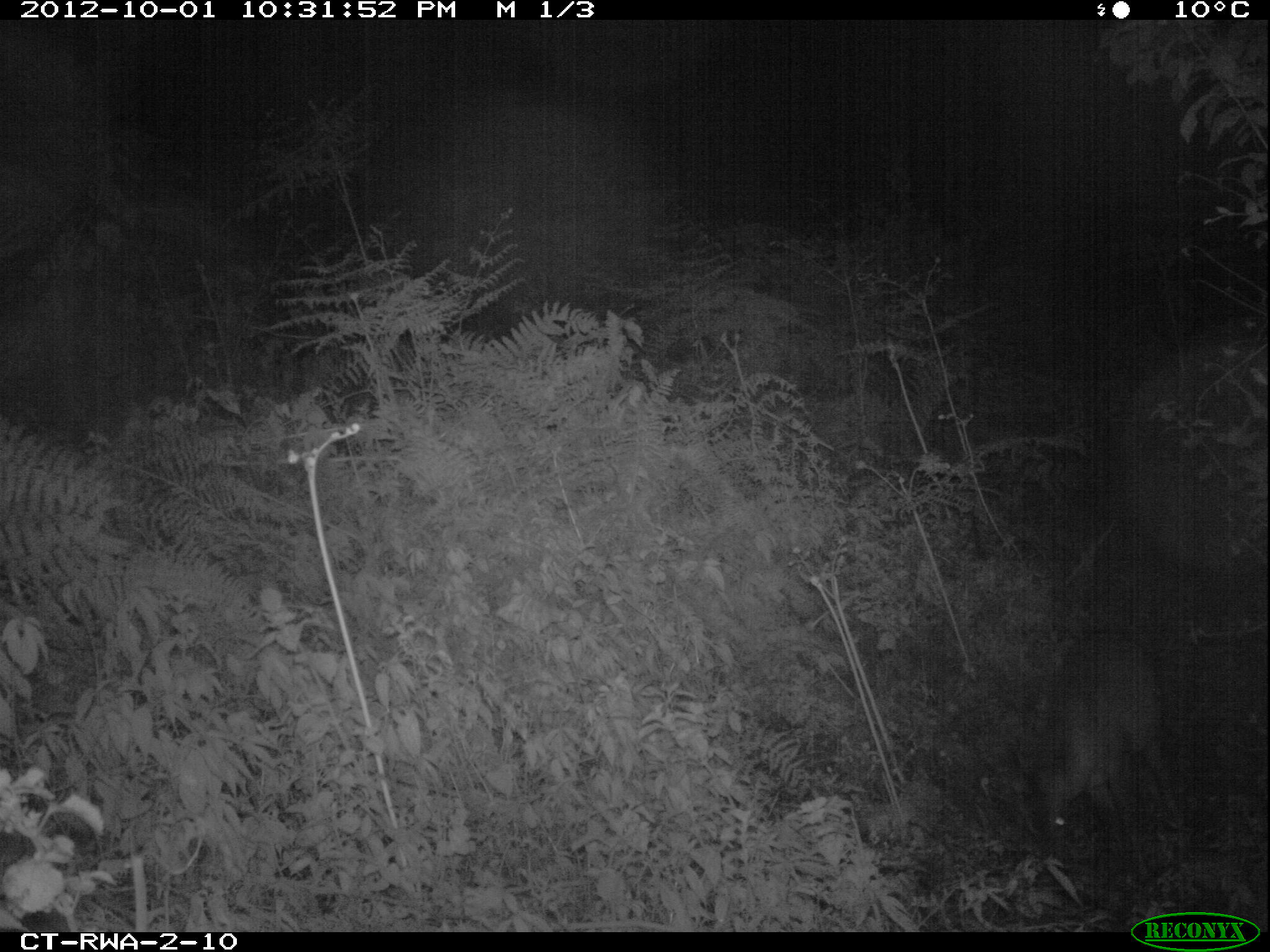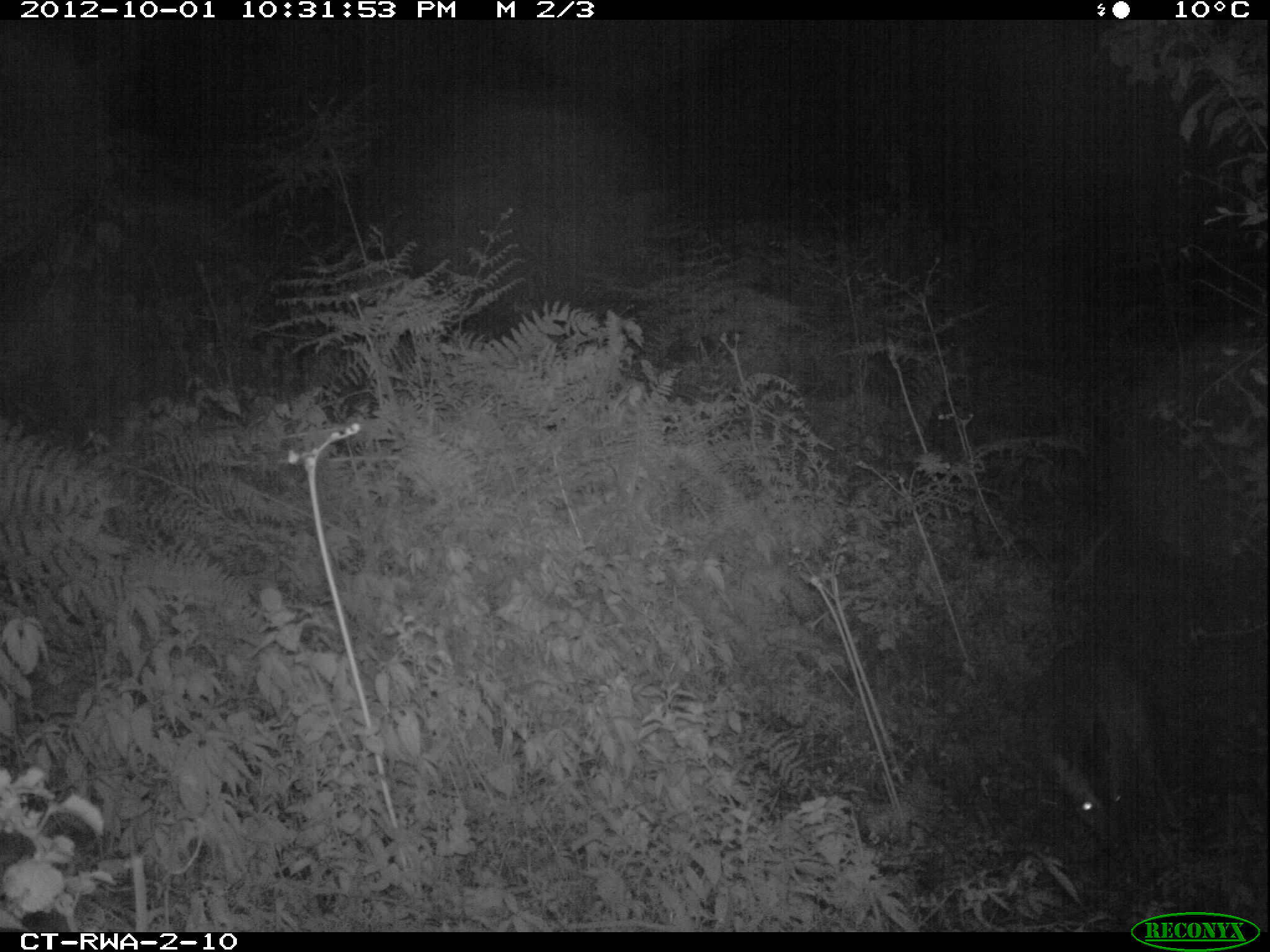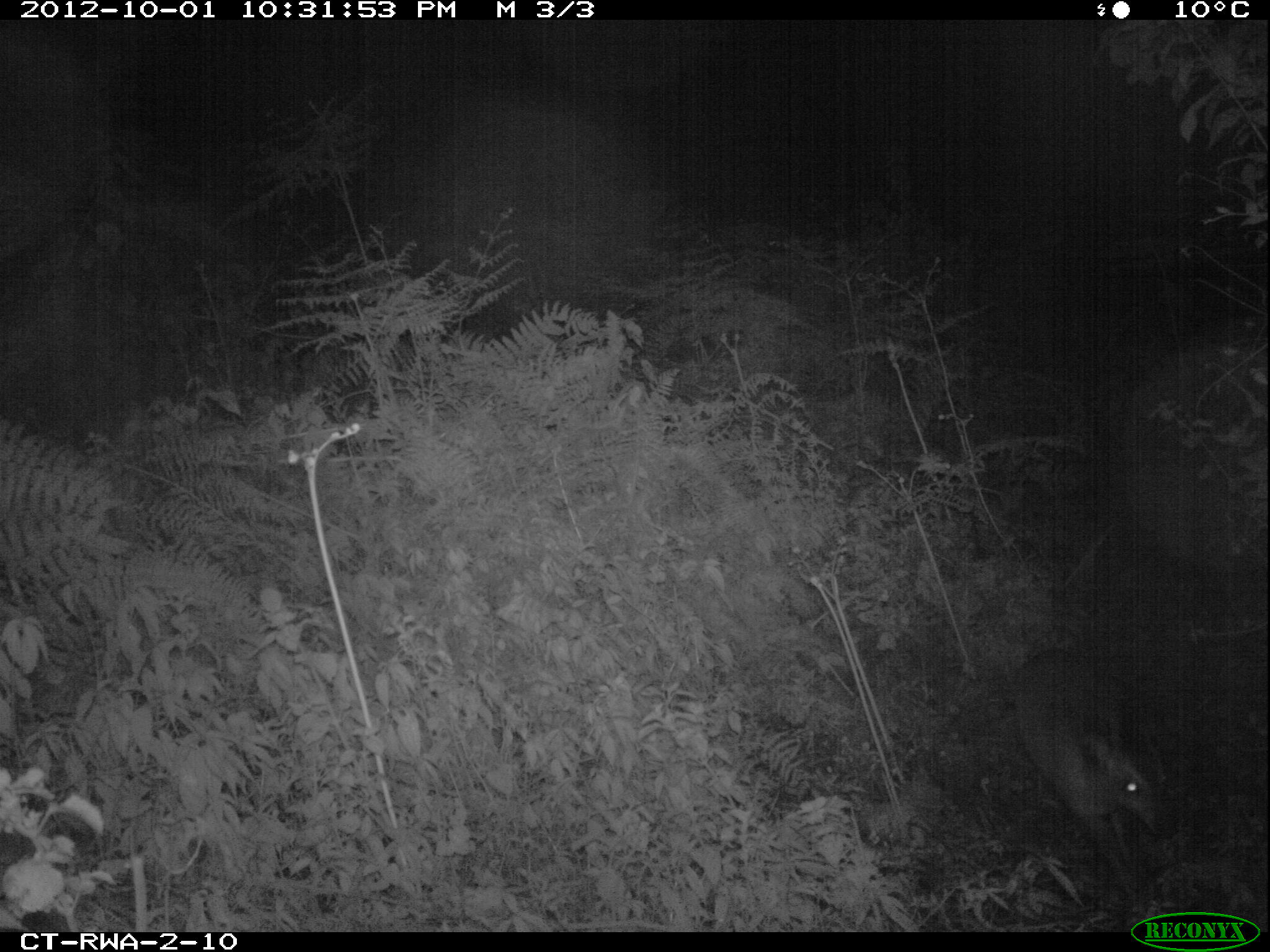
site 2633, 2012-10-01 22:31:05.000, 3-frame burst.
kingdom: Animalia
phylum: Chordata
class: Mammalia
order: Artiodactyla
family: Bovidae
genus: Cephalophus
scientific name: Cephalophus nigrifrons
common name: black-fronted duiker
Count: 1.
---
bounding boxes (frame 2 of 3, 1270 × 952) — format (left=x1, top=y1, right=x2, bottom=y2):
cephalophus nigrifrons: (left=1023, top=640, right=1172, bottom=831)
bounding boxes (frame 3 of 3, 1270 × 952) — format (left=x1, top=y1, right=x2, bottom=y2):
cephalophus nigrifrons: (left=1005, top=655, right=1181, bottom=903)